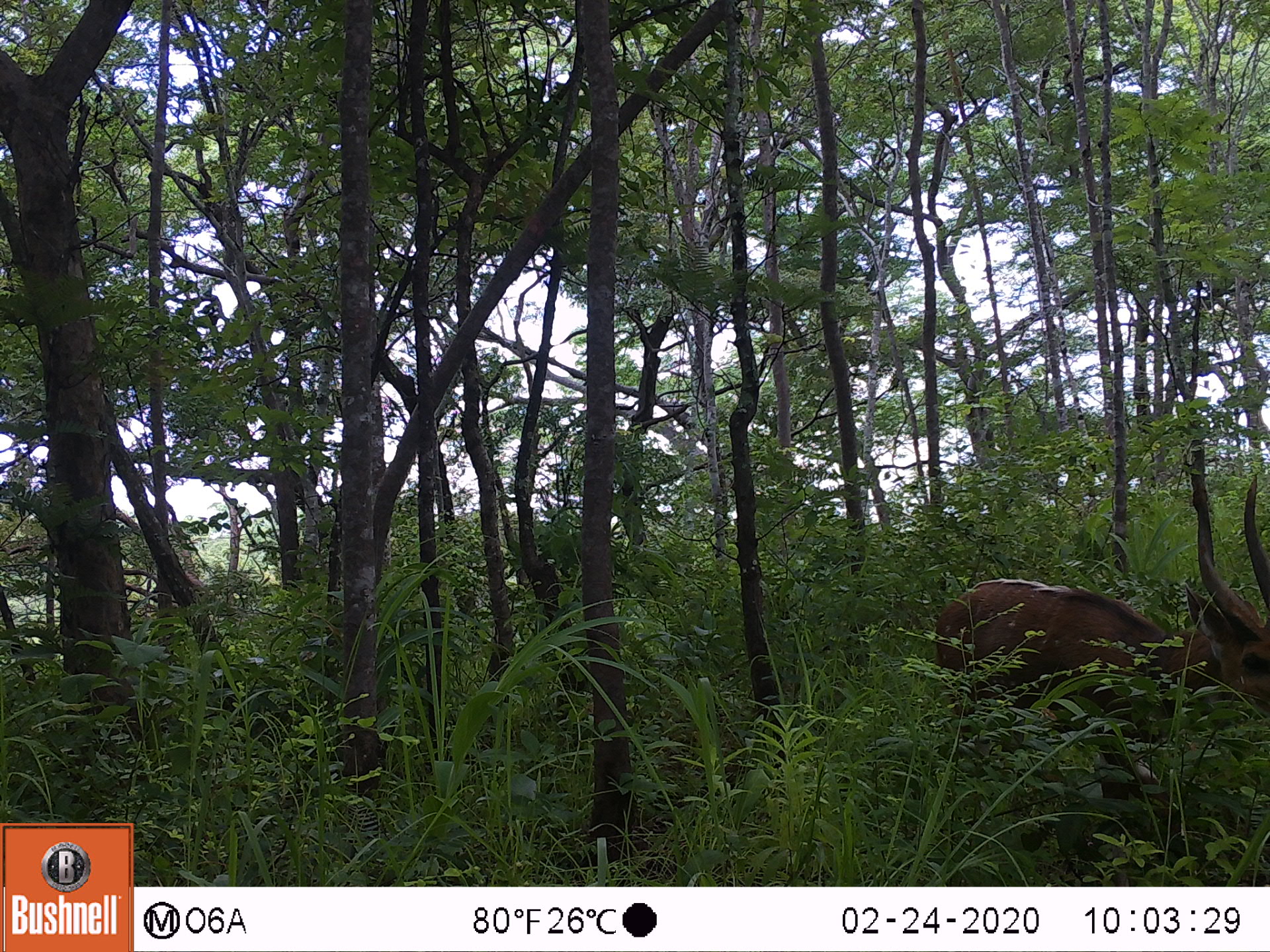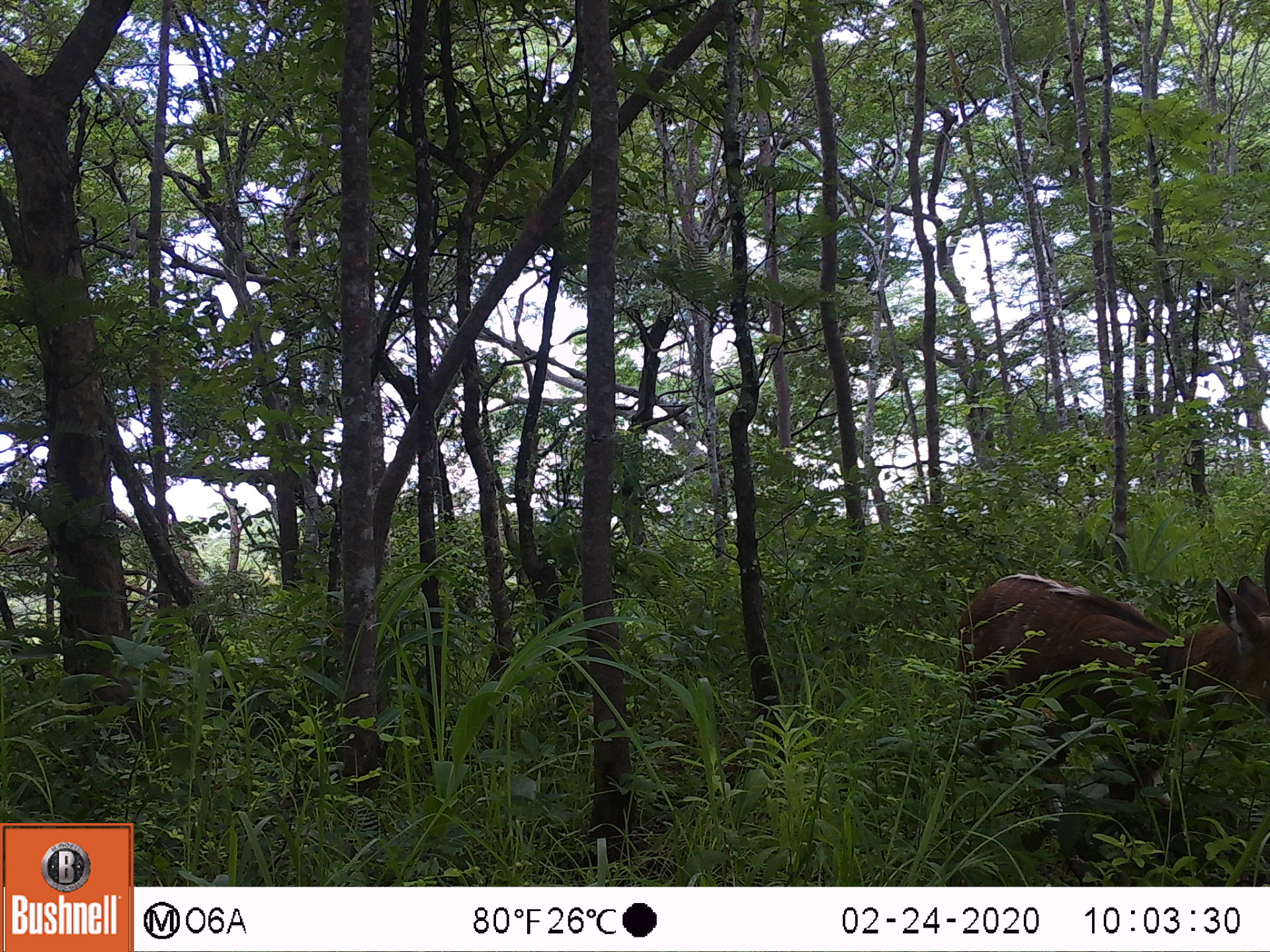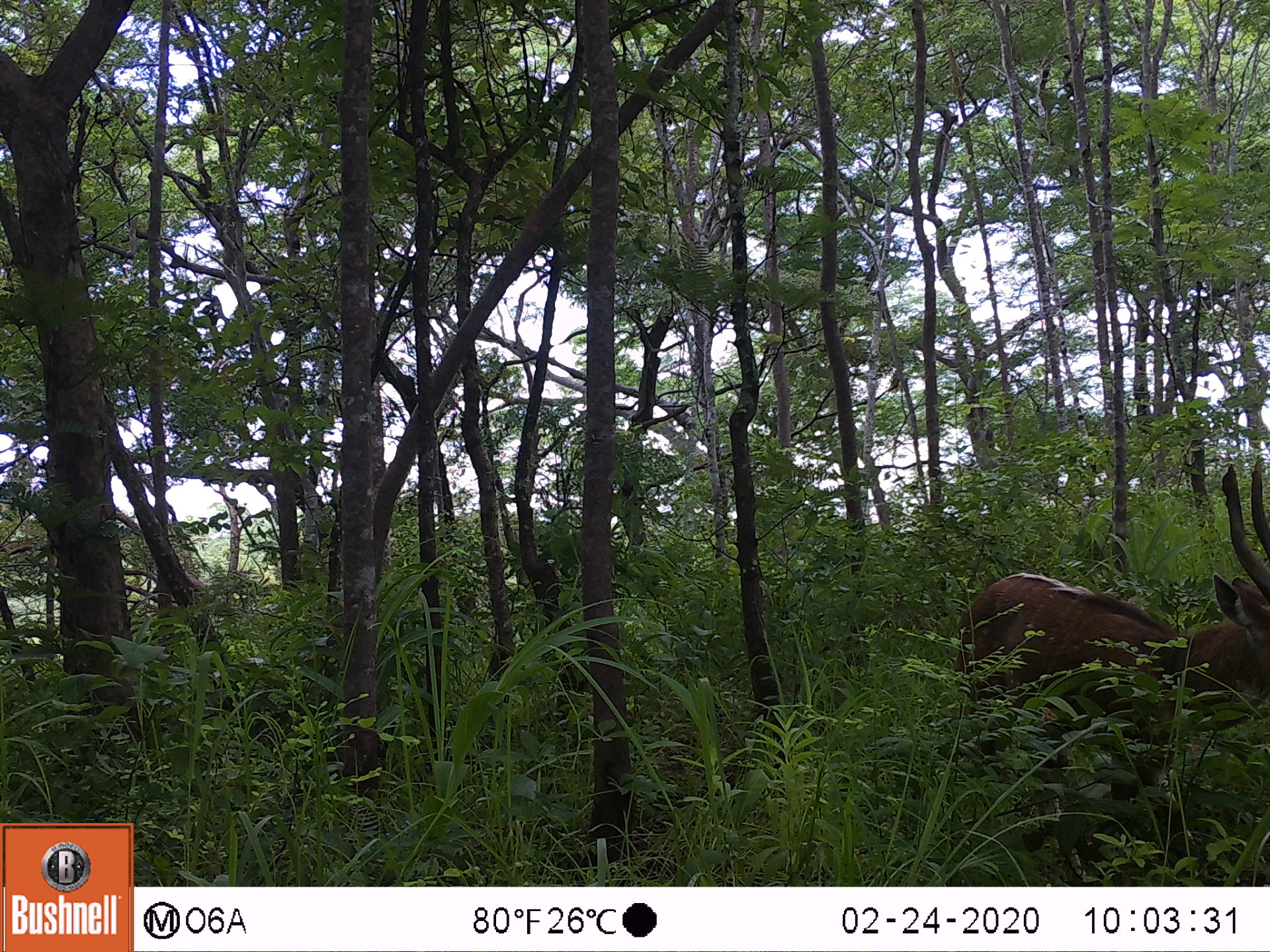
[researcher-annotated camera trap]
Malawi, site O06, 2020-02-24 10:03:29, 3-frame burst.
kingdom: Animalia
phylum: Chordata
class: Mammalia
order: Artiodactyla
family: Bovidae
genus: Tragelaphus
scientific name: Tragelaphus sylvaticus sylvaticus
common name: cape bushbuck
Cape bushbuck (Tragelaphus sylvaticus sylvaticus), count 1.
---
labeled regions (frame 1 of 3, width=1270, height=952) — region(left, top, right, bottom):
cape bushbuck: region(927, 471, 1269, 829)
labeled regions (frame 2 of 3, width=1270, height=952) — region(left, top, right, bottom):
cape bushbuck: region(951, 538, 1269, 851)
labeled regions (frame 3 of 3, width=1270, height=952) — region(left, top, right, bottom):
cape bushbuck: region(950, 454, 1269, 886)